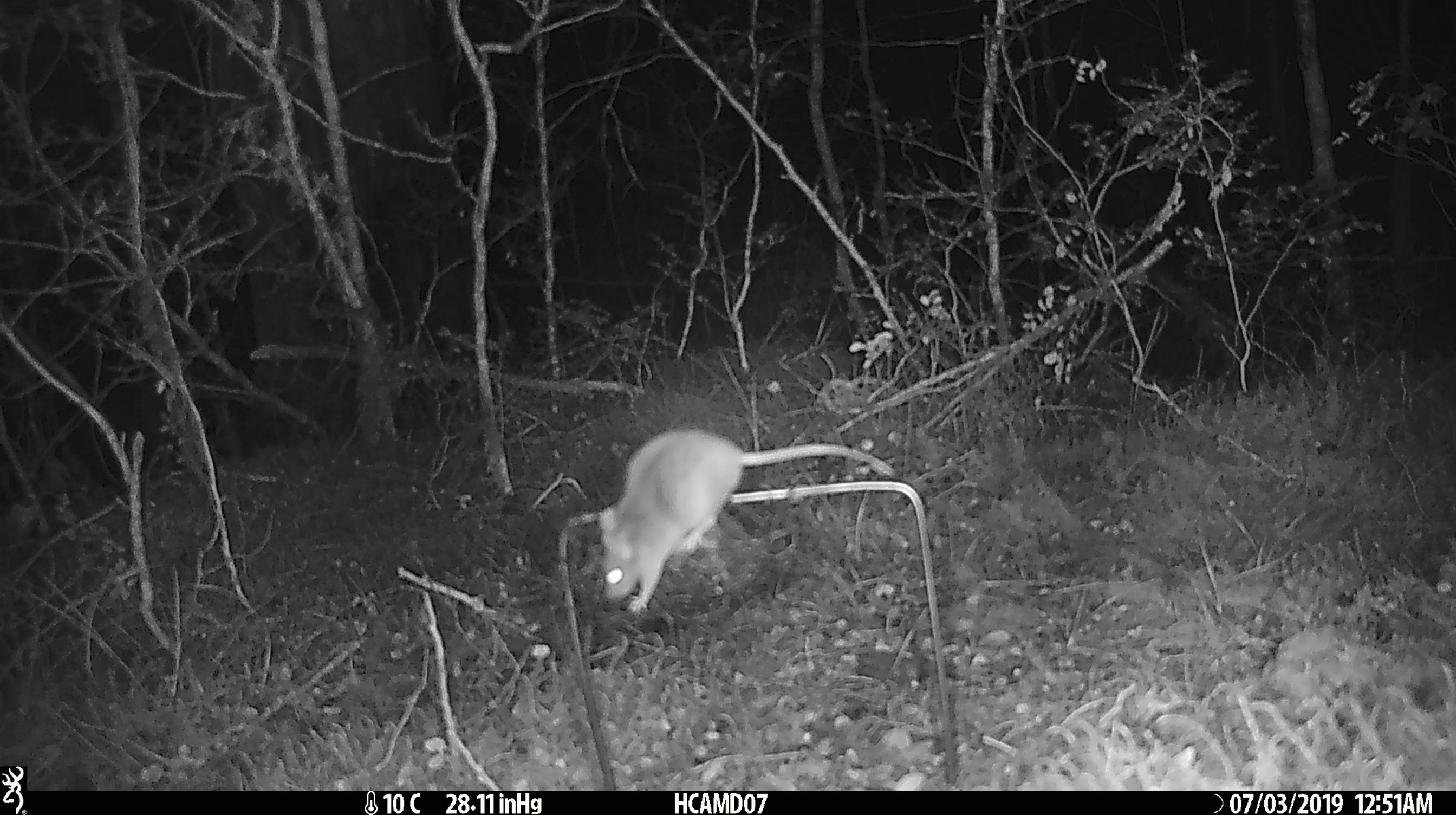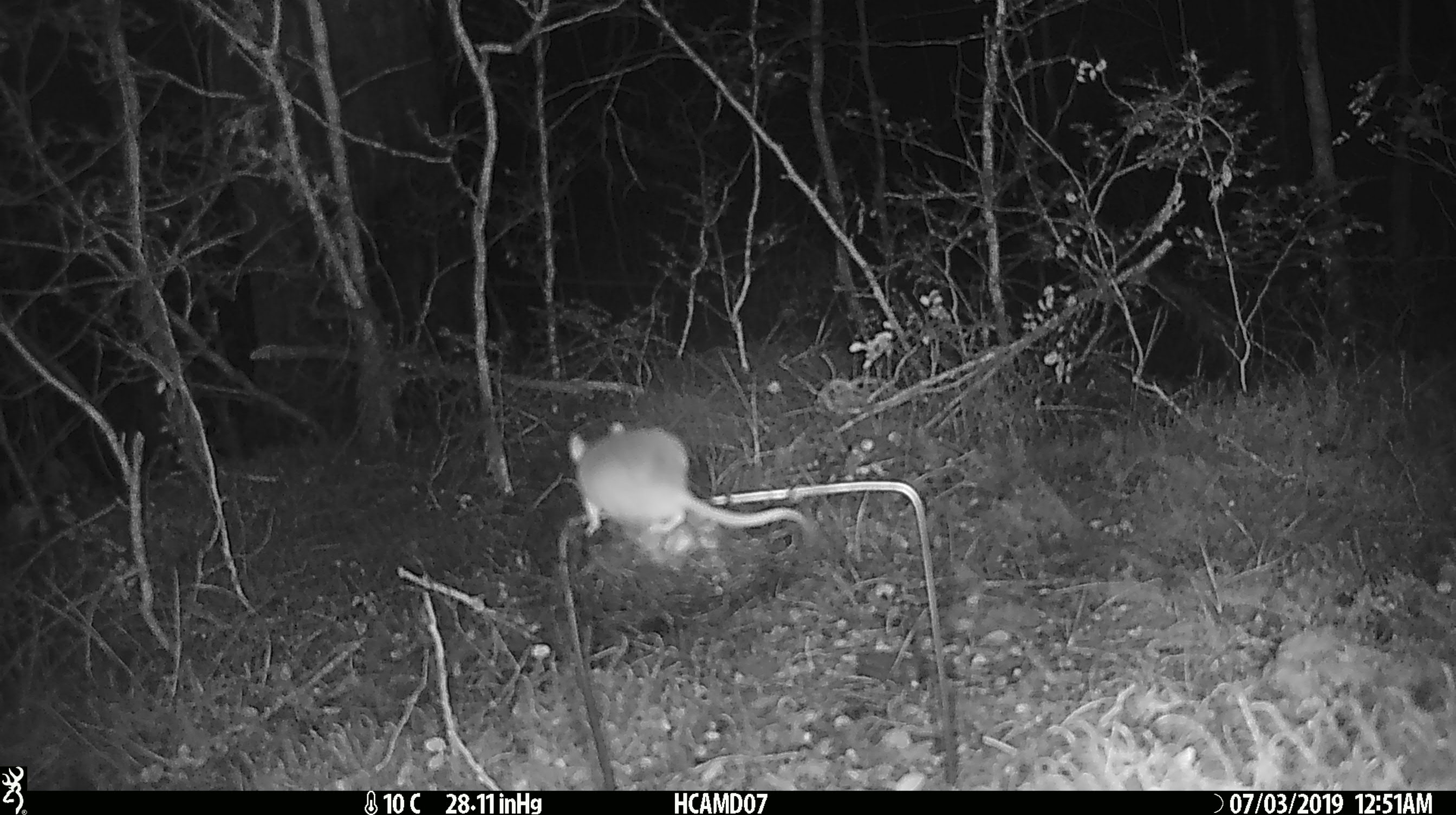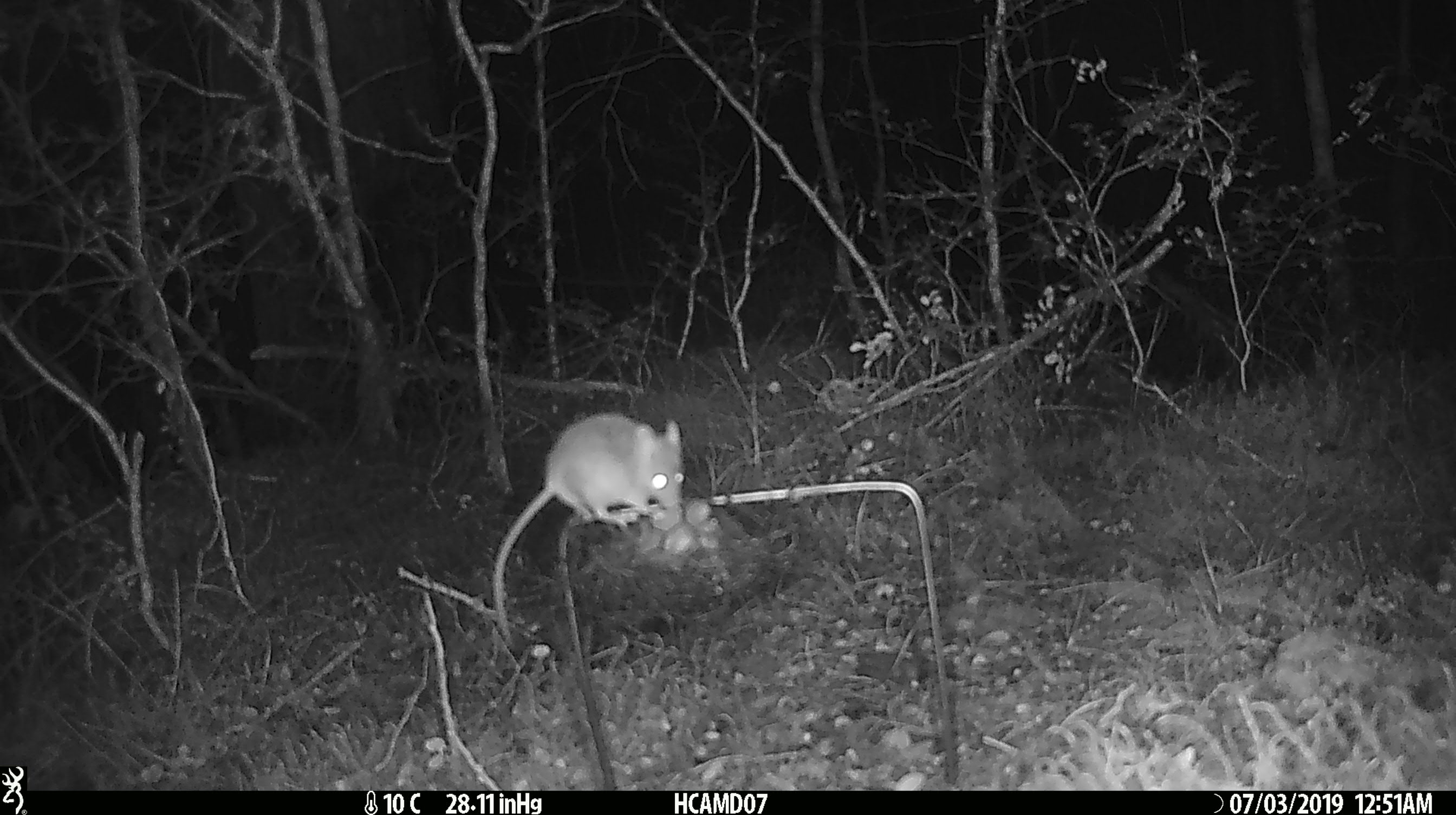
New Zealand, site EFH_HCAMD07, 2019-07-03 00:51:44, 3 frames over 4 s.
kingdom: Animalia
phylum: Chordata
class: Mammalia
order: Rodentia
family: Muridae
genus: Mus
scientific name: Mus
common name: mouse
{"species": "mouse (Mus)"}